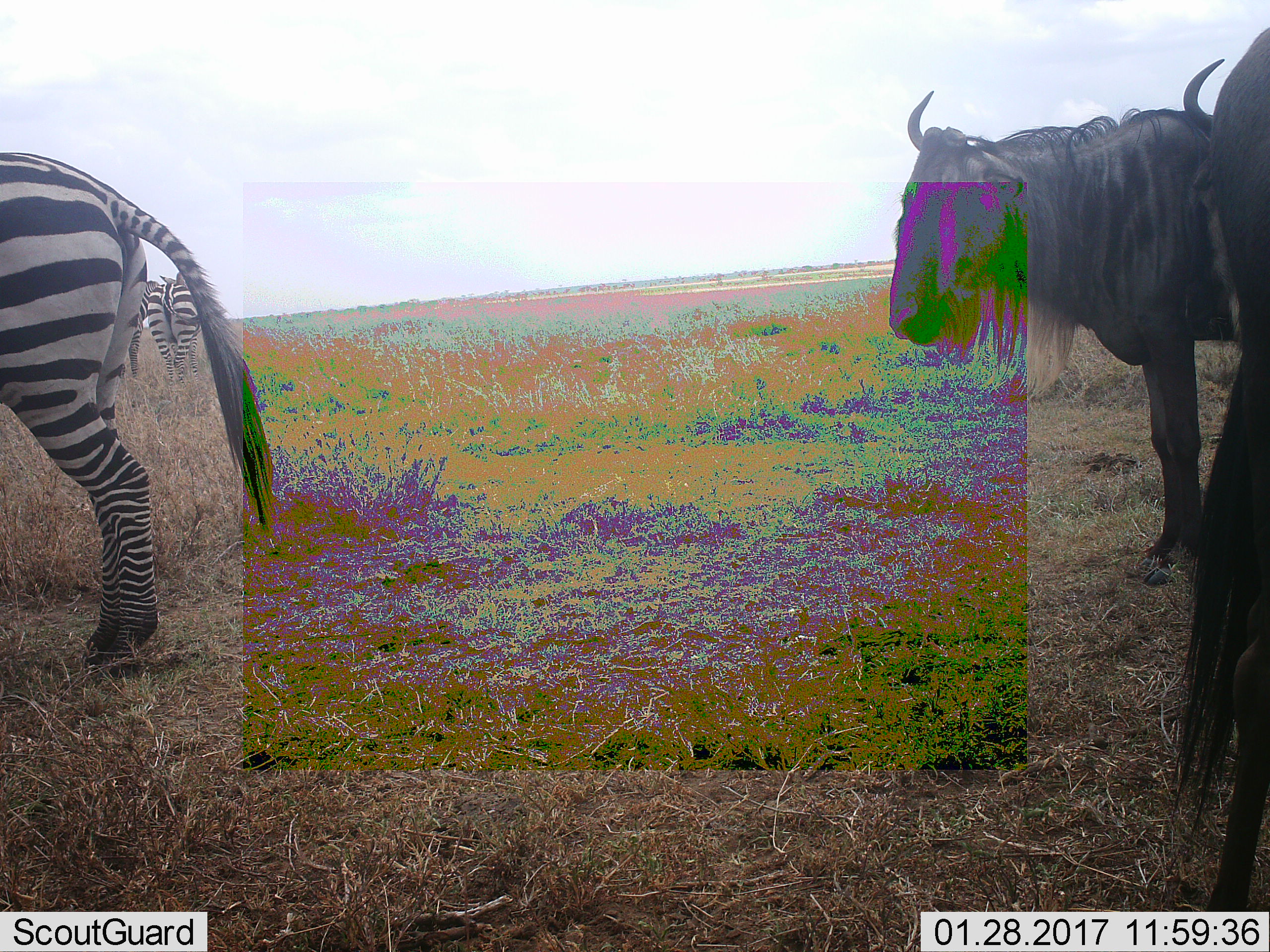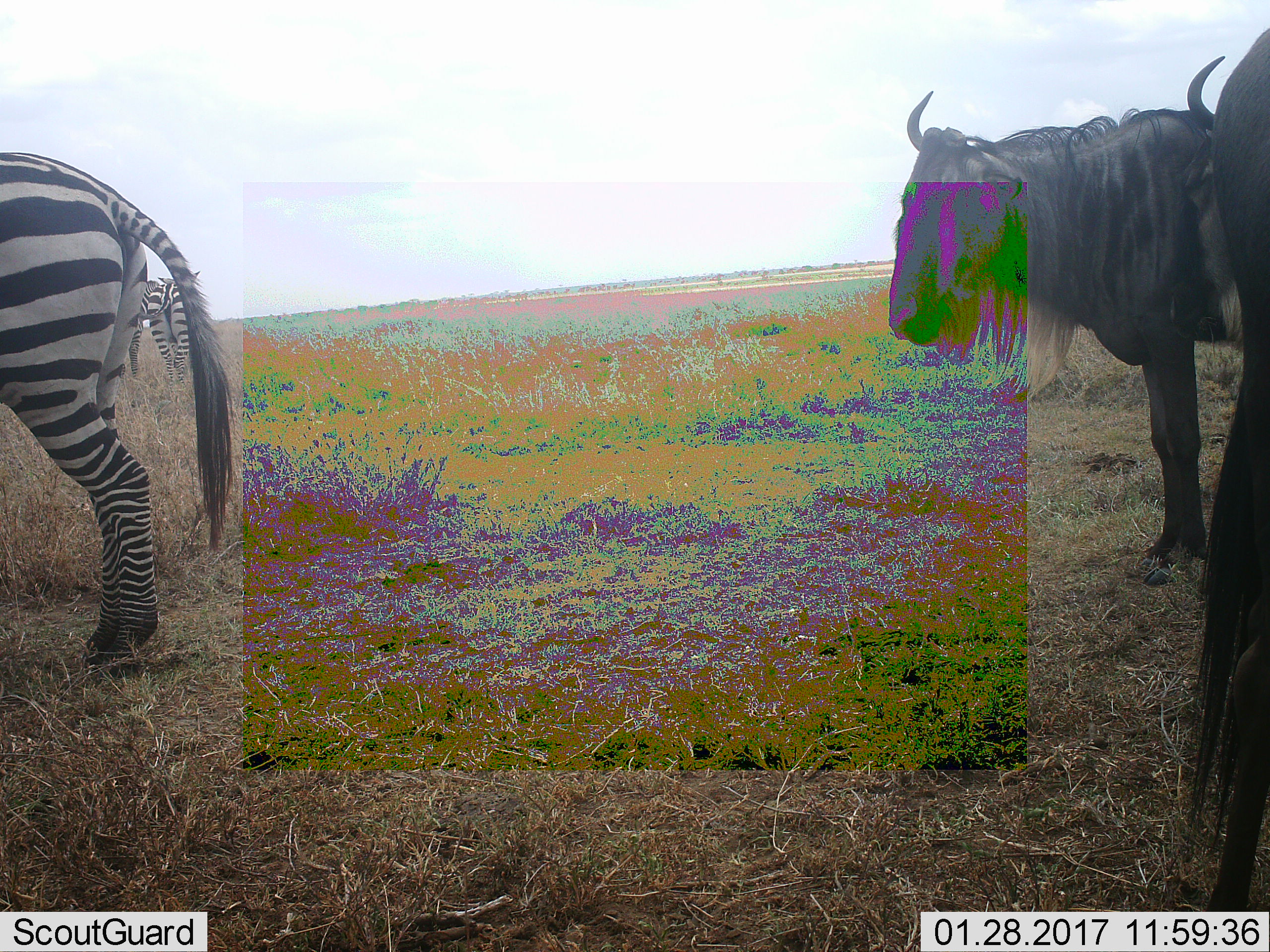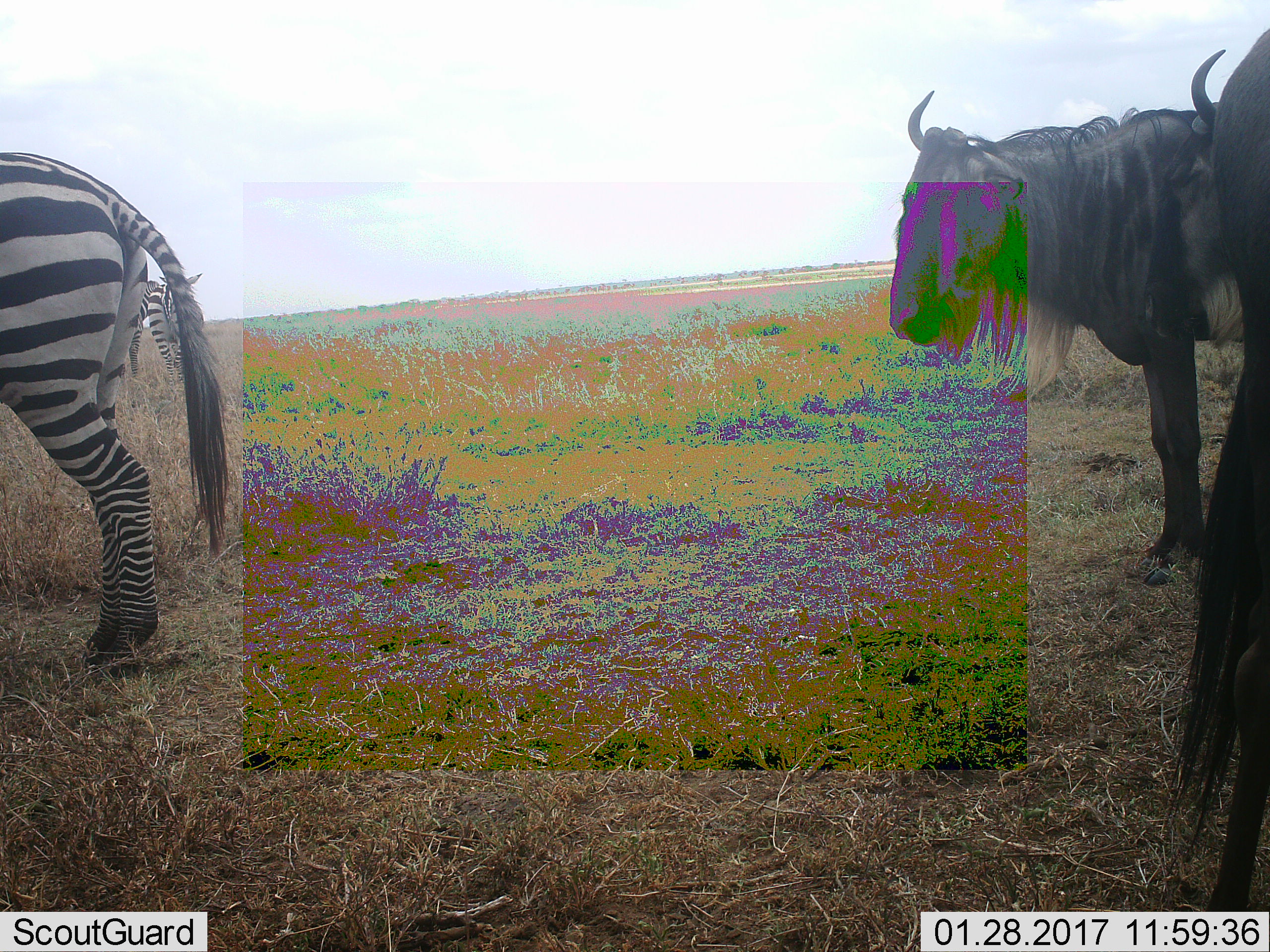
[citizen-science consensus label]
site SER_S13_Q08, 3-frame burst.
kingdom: Animalia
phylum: Chordata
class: Mammalia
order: Artiodactyla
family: Bovidae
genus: Connochaetes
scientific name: Connochaetes taurinus taurinus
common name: blue wildebeest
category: wildebeestblue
Wildebeestblue (blue wildebeest) (Connochaetes taurinus taurinus), count 2. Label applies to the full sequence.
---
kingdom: Animalia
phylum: Chordata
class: Mammalia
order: Perissodactyla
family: Equidae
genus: Equus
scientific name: Equus quagga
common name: plains zebra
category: zebraplains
Zebraplains (plains zebra) (Equus quagga), count 2. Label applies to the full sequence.